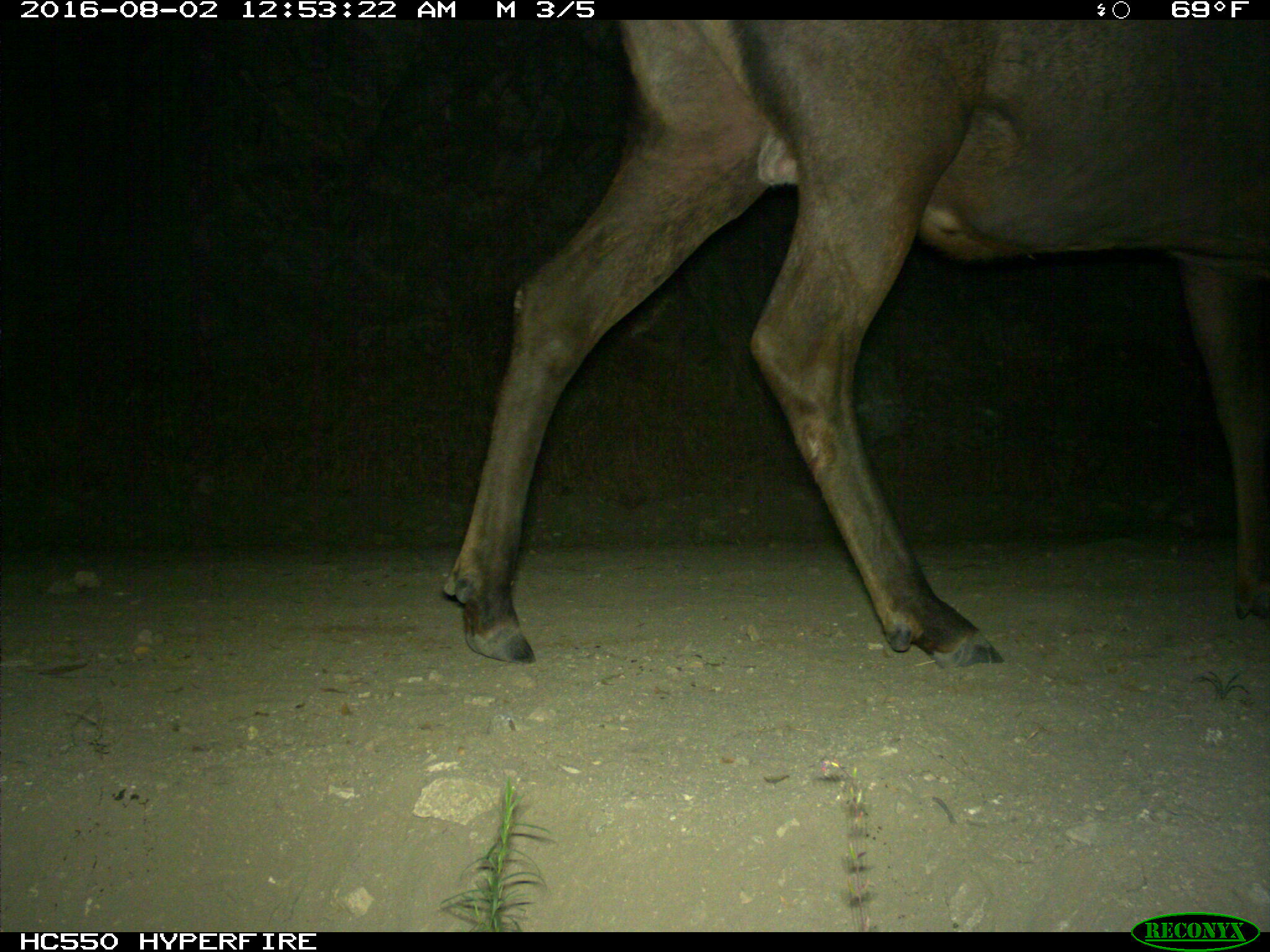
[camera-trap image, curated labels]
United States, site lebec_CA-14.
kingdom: Animalia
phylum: Chordata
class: Mammalia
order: Artiodactyla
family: Cervidae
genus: Cervus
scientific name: Cervus canadensis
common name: elk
Cervus canadensis (elk).